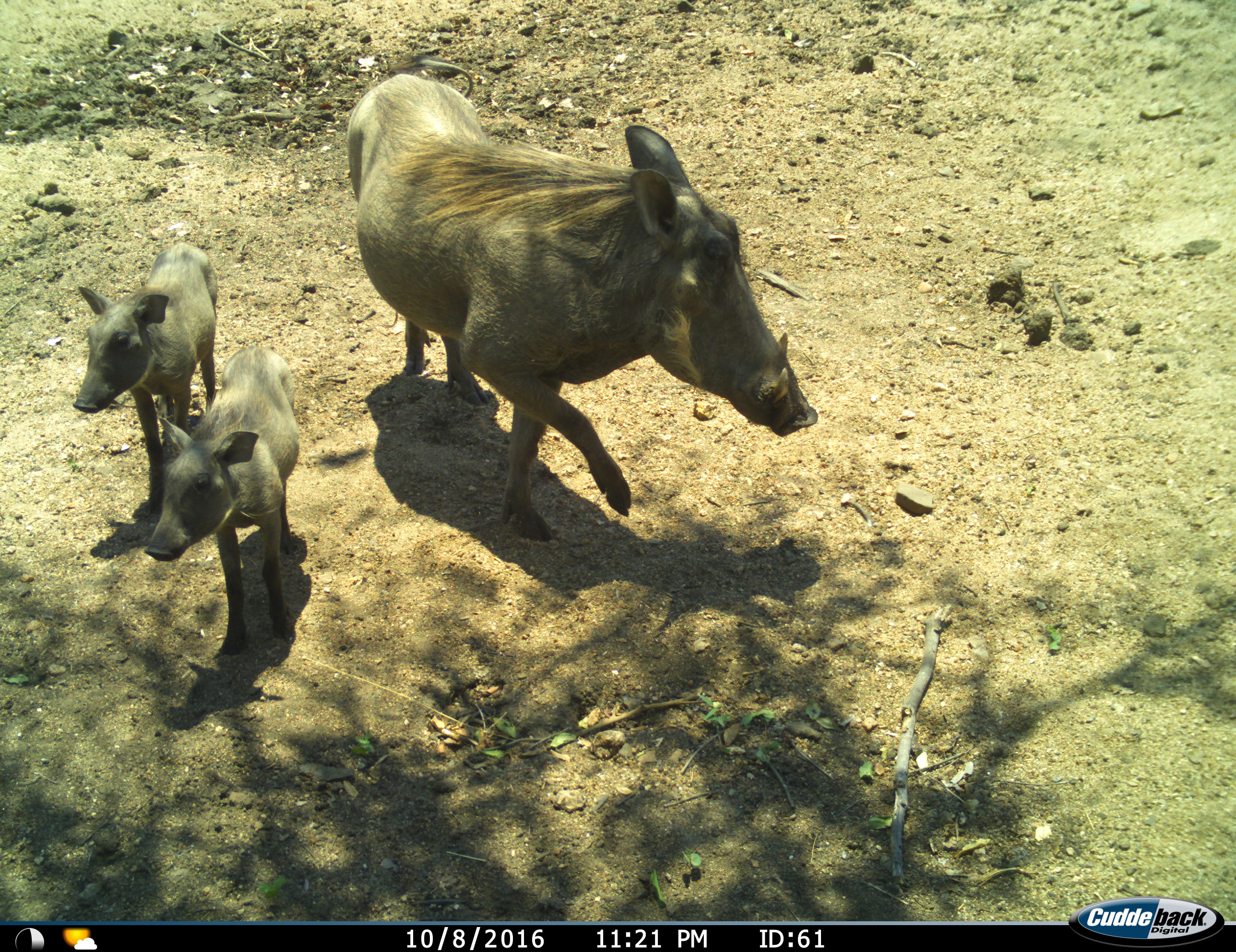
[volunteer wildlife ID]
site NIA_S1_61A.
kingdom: Animalia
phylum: Chordata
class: Mammalia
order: Artiodactyla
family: Suidae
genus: Phacochoerus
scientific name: Phacochoerus africanus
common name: warthog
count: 3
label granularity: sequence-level